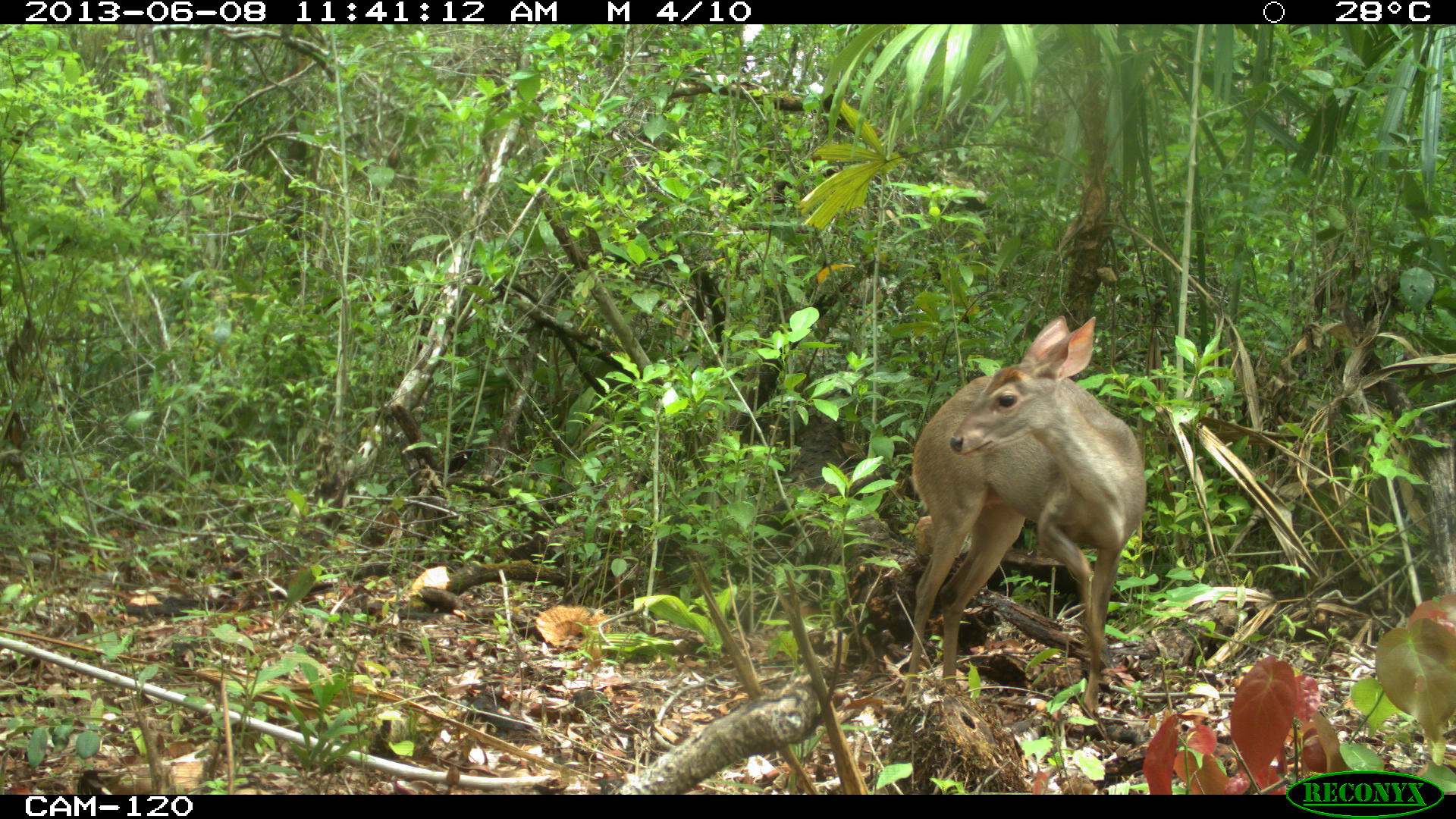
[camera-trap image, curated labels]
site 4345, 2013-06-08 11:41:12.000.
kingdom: Animalia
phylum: Chordata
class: Mammalia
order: Artiodactyla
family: Cervidae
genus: Odocoileus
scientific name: Odocoileus pandora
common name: yucatán brown brocket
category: mazama pandora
Mazama pandora (yucatán brown brocket) (Odocoileus pandora), count 1, sex female.